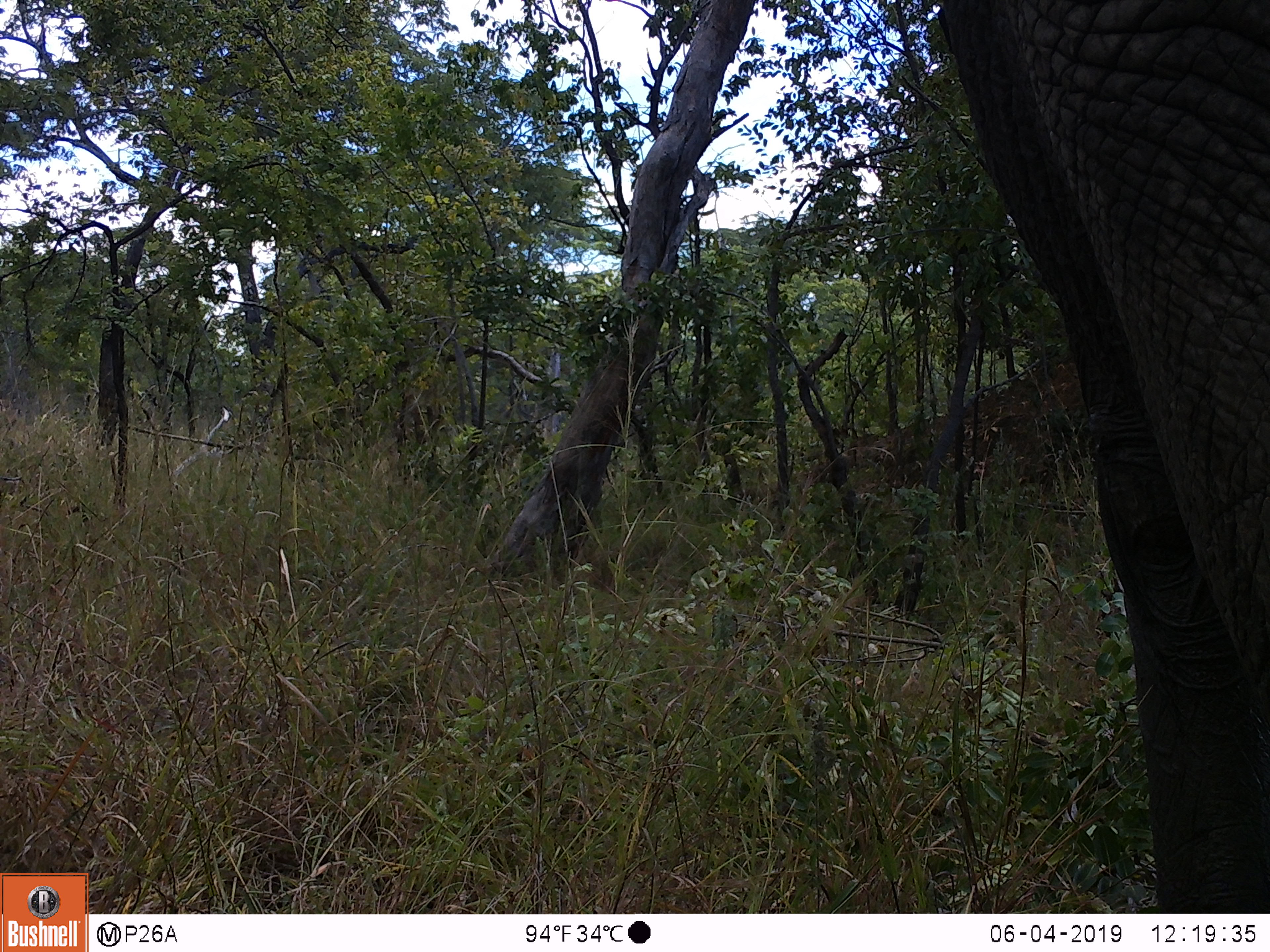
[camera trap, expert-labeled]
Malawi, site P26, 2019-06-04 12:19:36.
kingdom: Animalia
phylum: Chordata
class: Mammalia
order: Proboscidea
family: Elephantidae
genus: Loxodonta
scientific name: Loxodonta africana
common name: african savanna elephant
African savanna elephant (Loxodonta africana), count 1.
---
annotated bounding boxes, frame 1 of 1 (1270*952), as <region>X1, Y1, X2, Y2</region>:
african savanna elephant: <region>924, 2, 1269, 900</region>